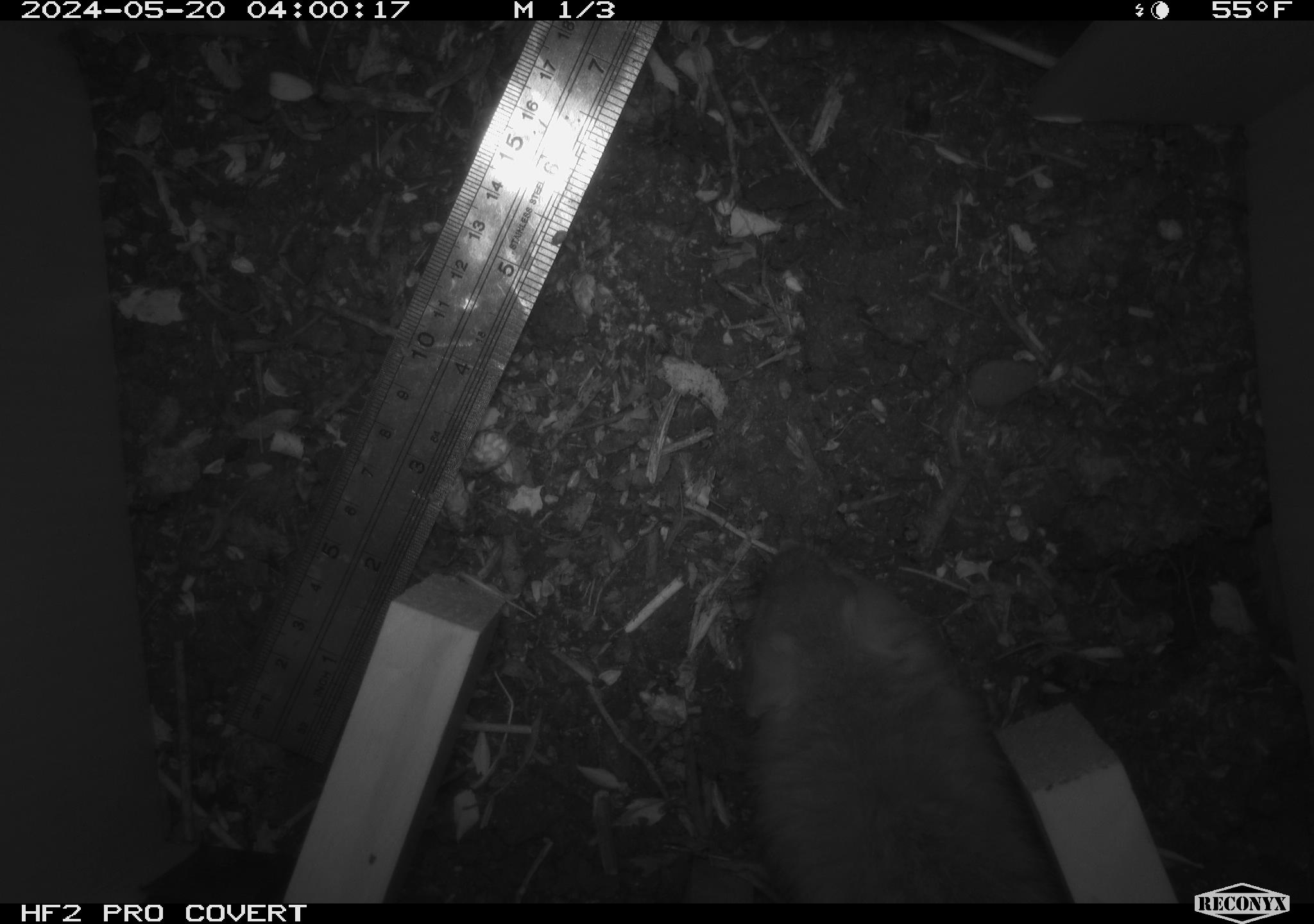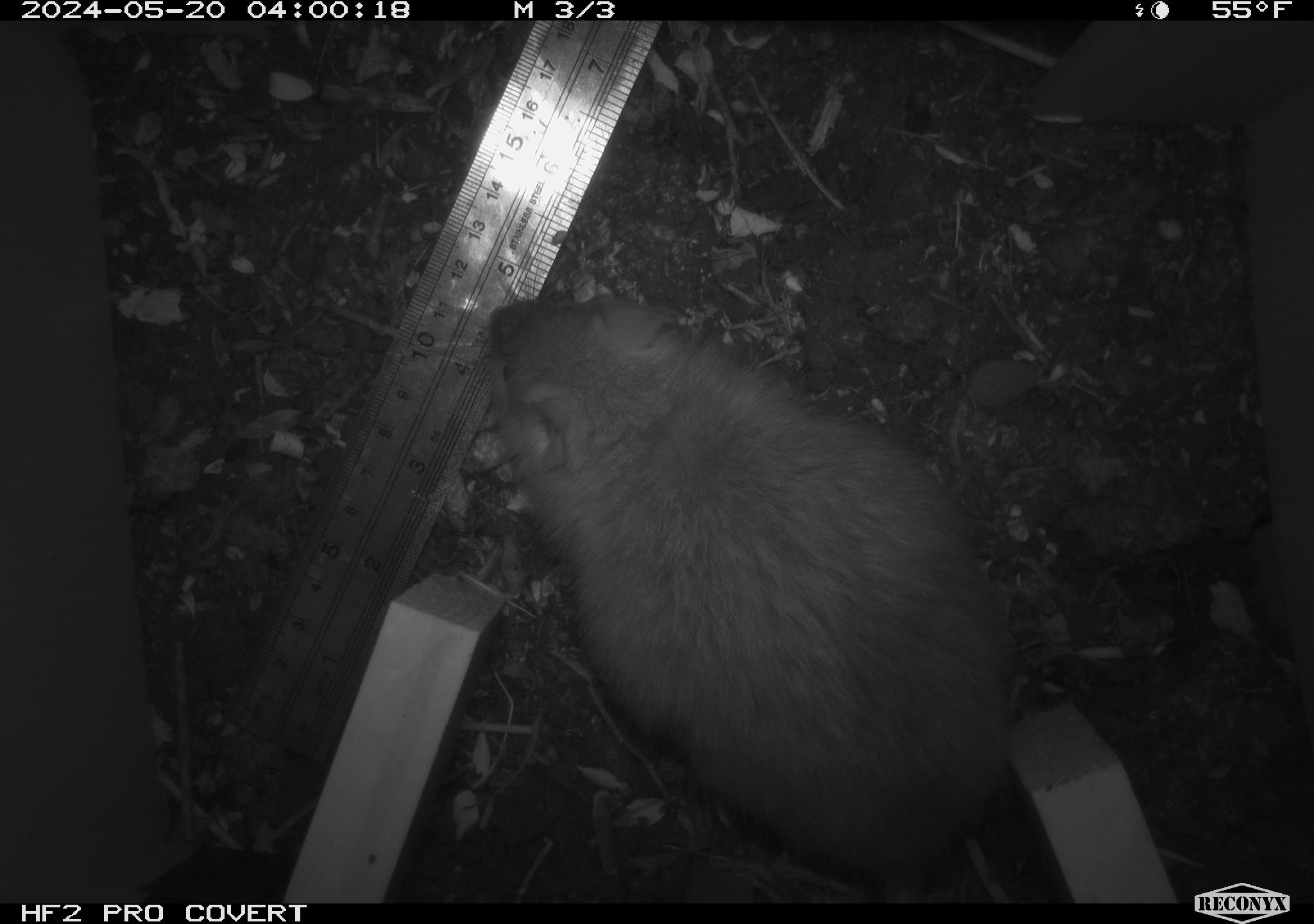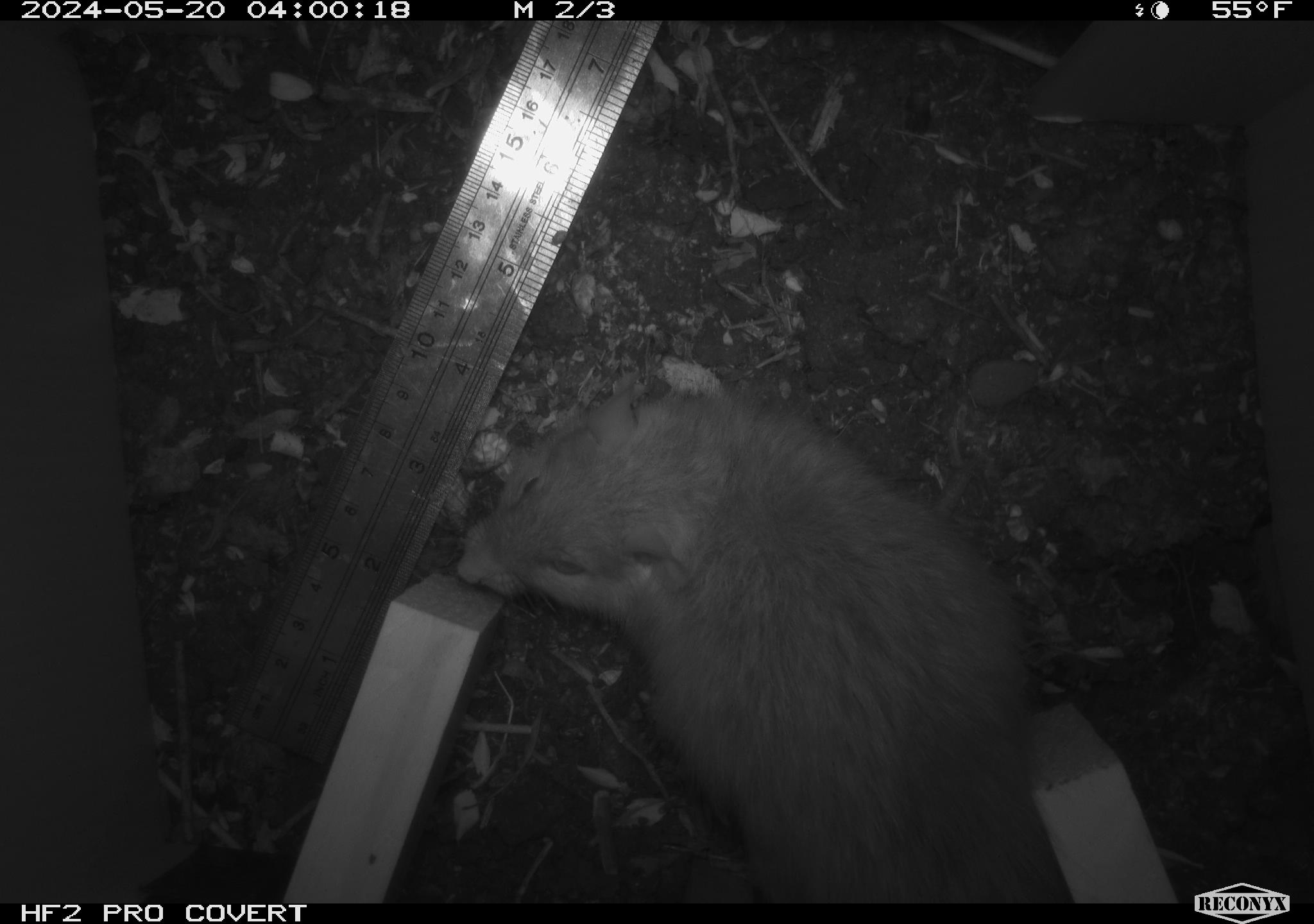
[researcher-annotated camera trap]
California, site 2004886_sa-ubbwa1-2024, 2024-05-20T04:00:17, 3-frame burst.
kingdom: Animalia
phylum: Chordata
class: Mammalia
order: Rodentia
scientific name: Rodentia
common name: woodrat or rat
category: woodrat or rat species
Woodrat or rat species (woodrat or rat) (Rodentia).